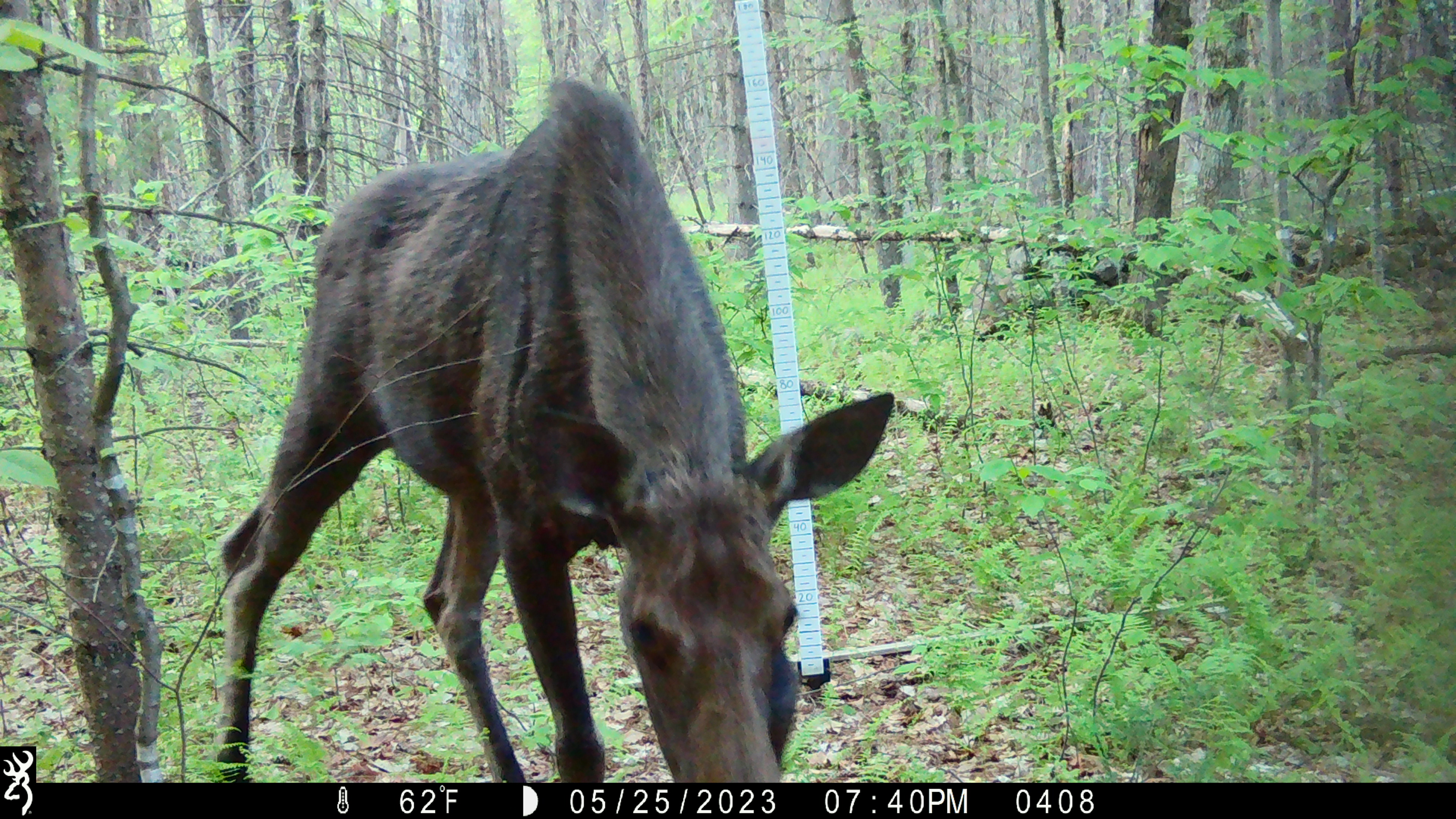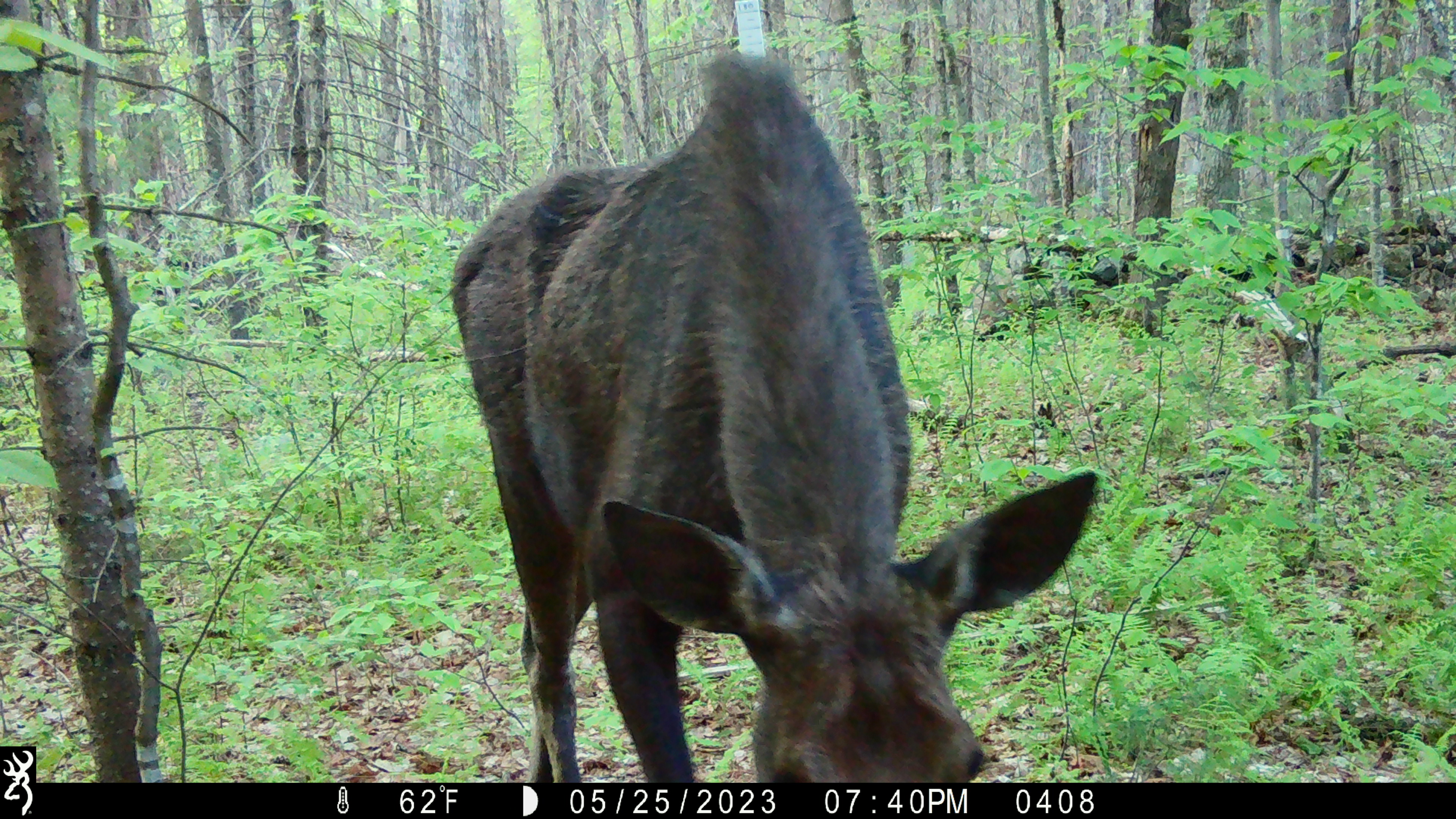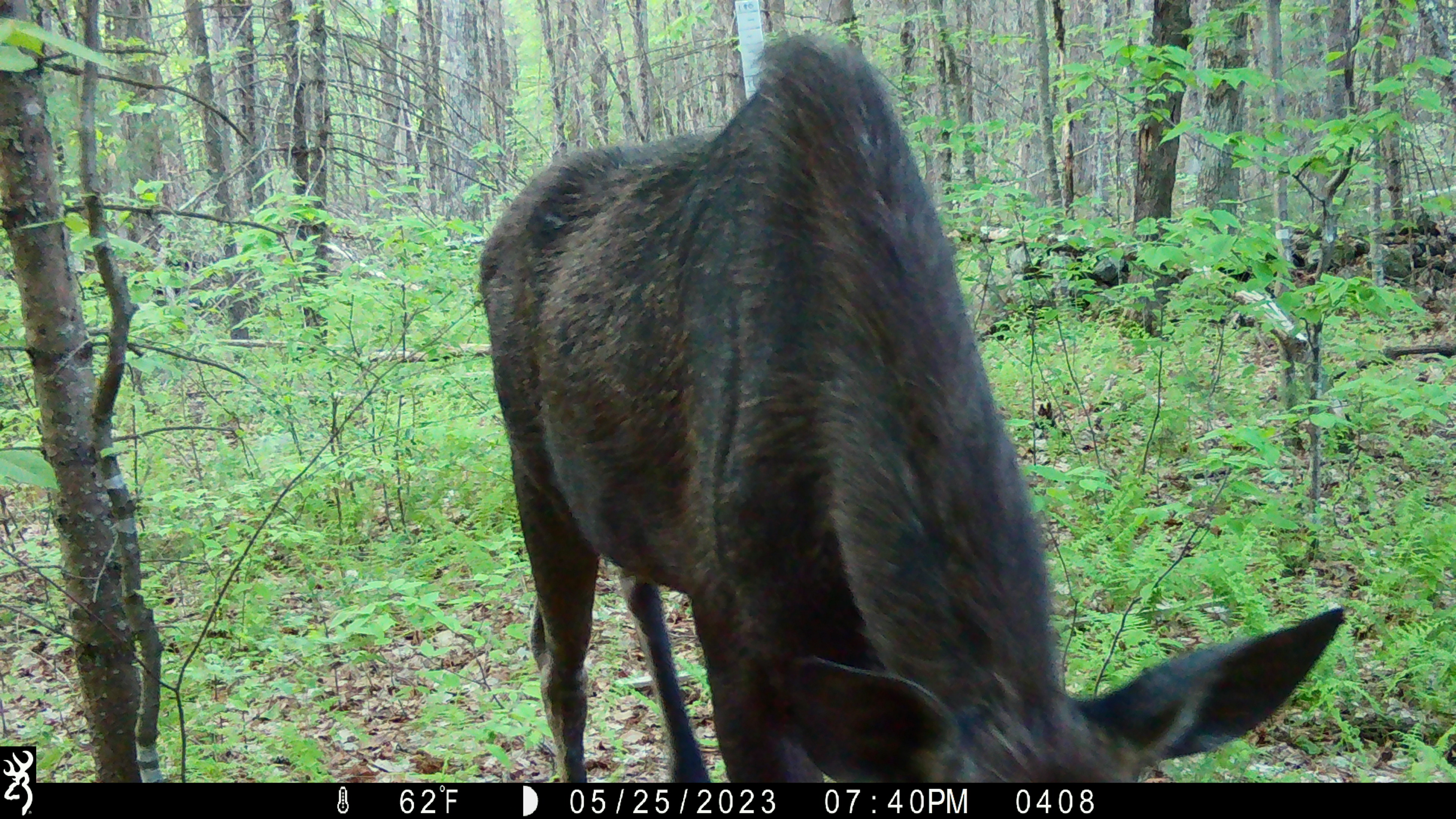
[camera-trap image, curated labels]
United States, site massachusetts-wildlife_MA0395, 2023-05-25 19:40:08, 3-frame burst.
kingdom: Animalia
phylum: Chordata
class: Mammalia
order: Artiodactyla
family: Cervidae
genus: Alces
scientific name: Alces alces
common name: moose